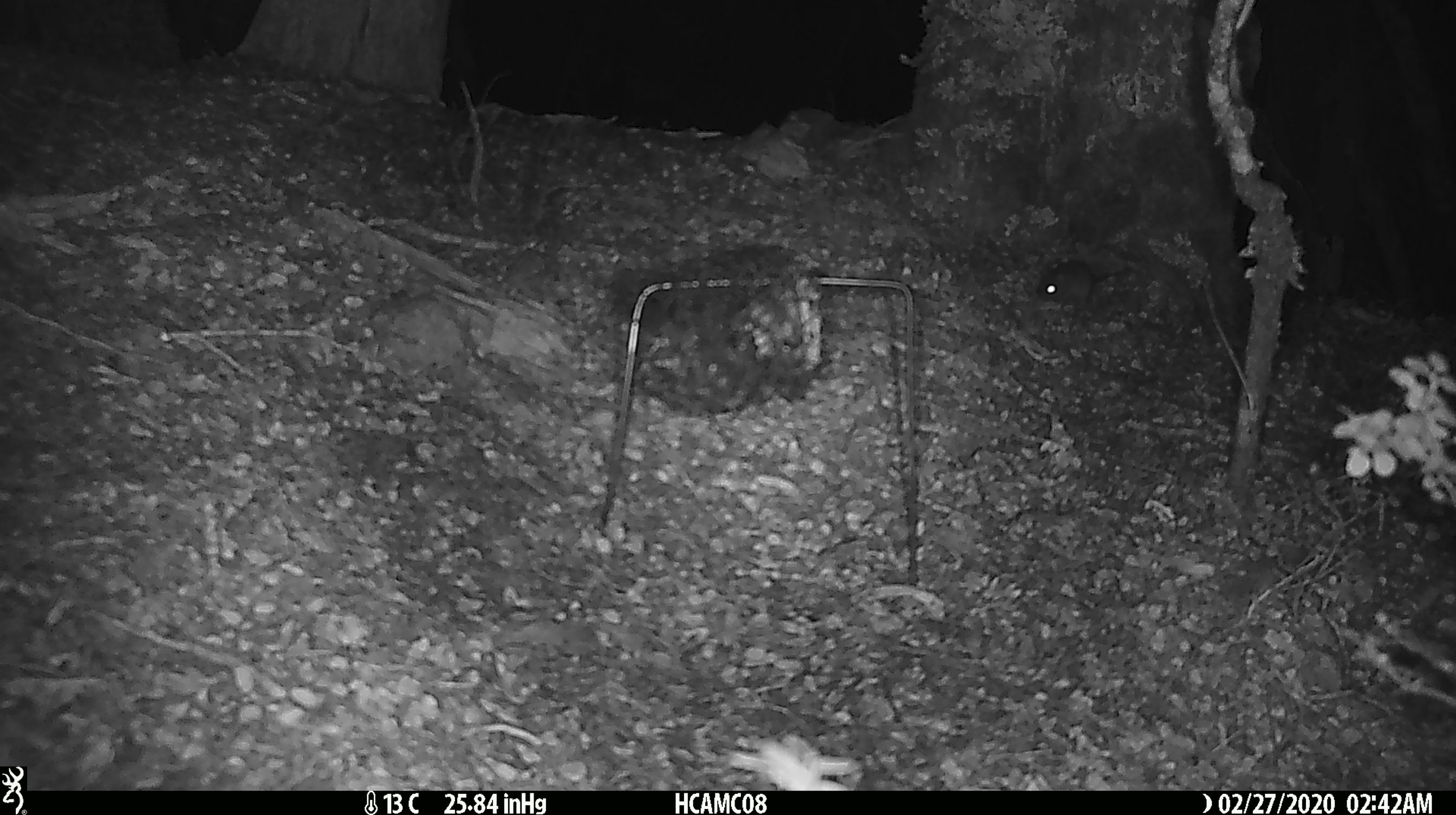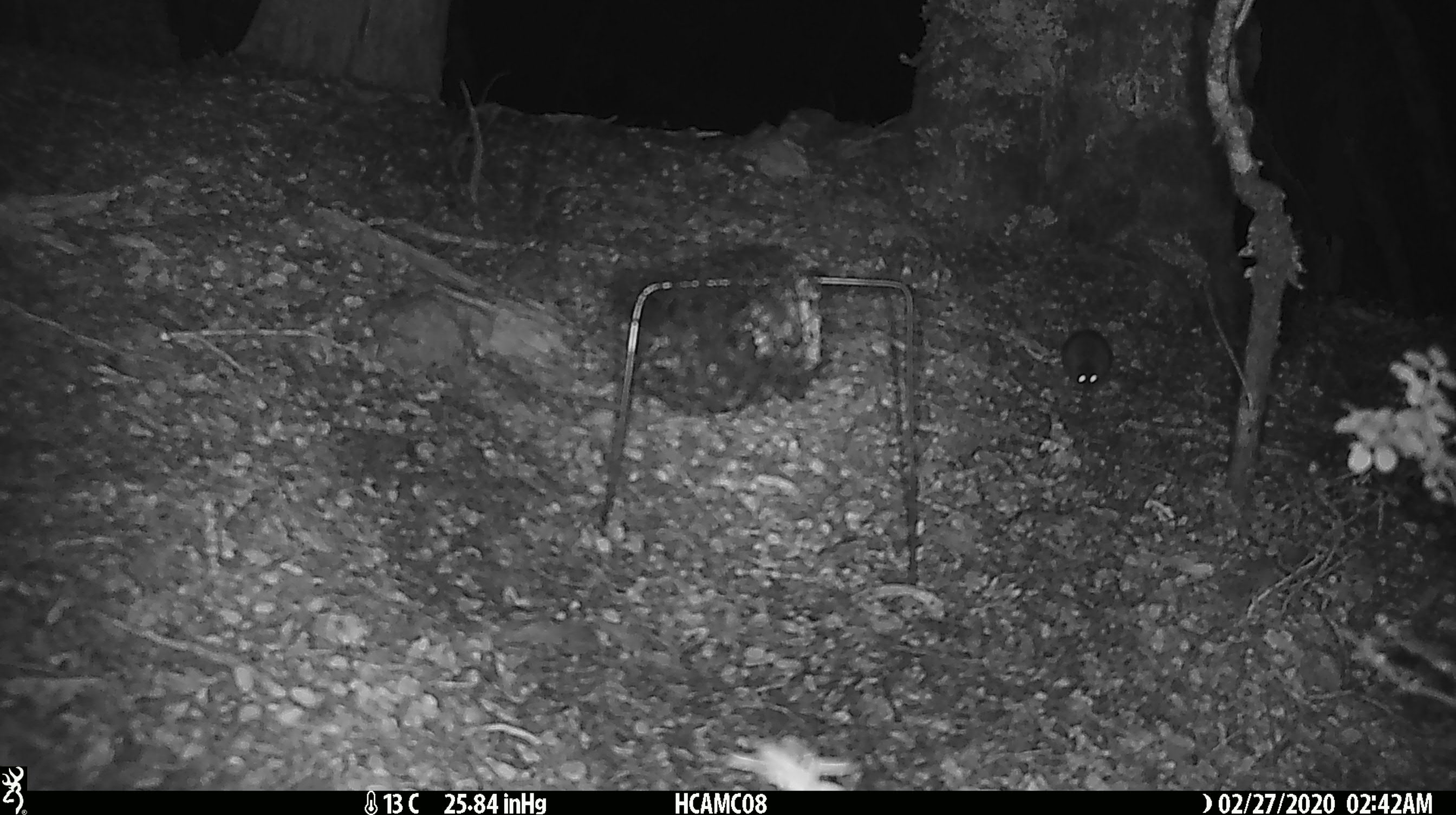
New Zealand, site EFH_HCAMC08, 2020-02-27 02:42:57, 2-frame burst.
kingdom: Animalia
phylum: Chordata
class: Mammalia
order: Rodentia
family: Muridae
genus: Mus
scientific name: Mus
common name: mouse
Mouse (Mus).